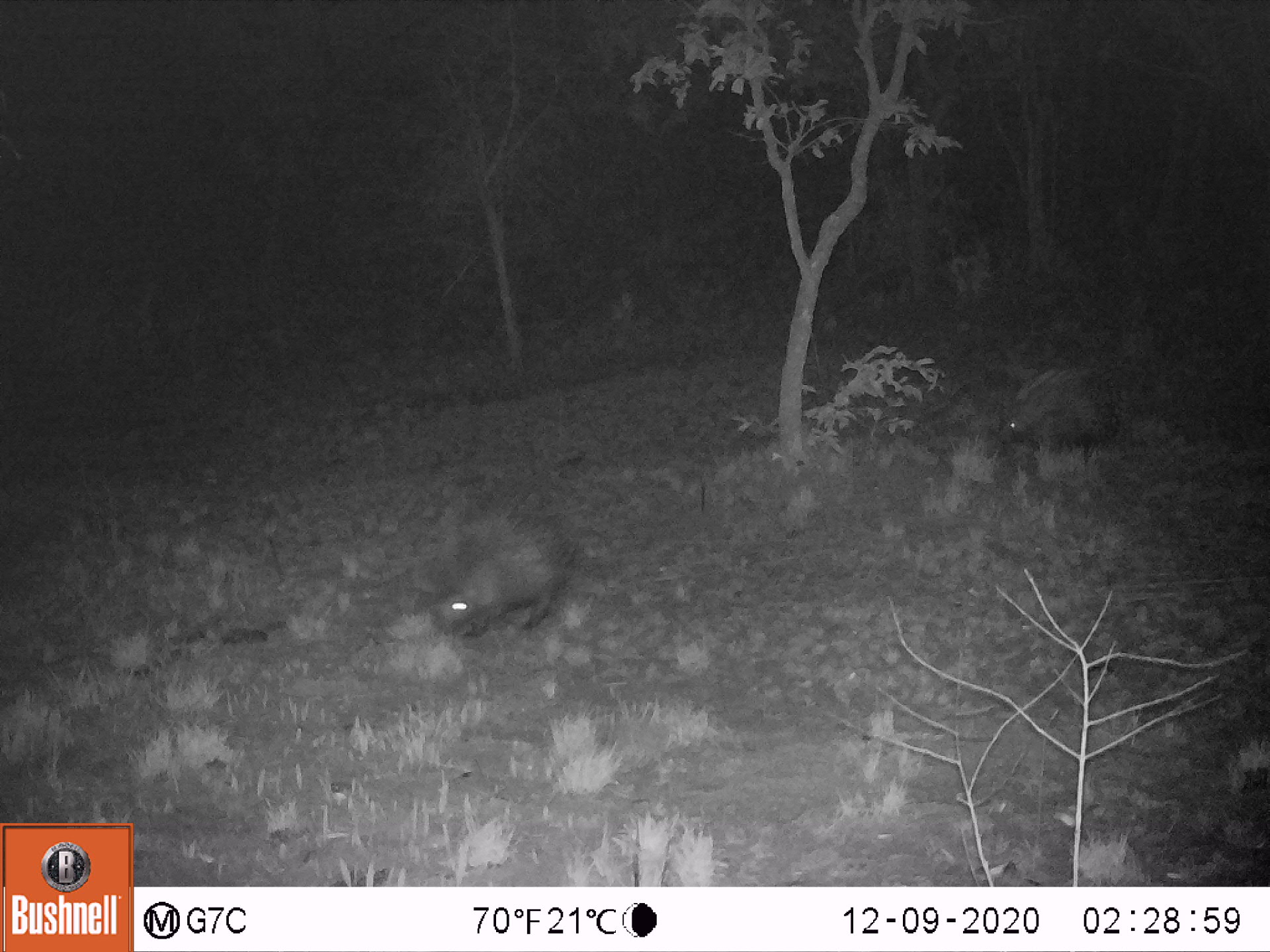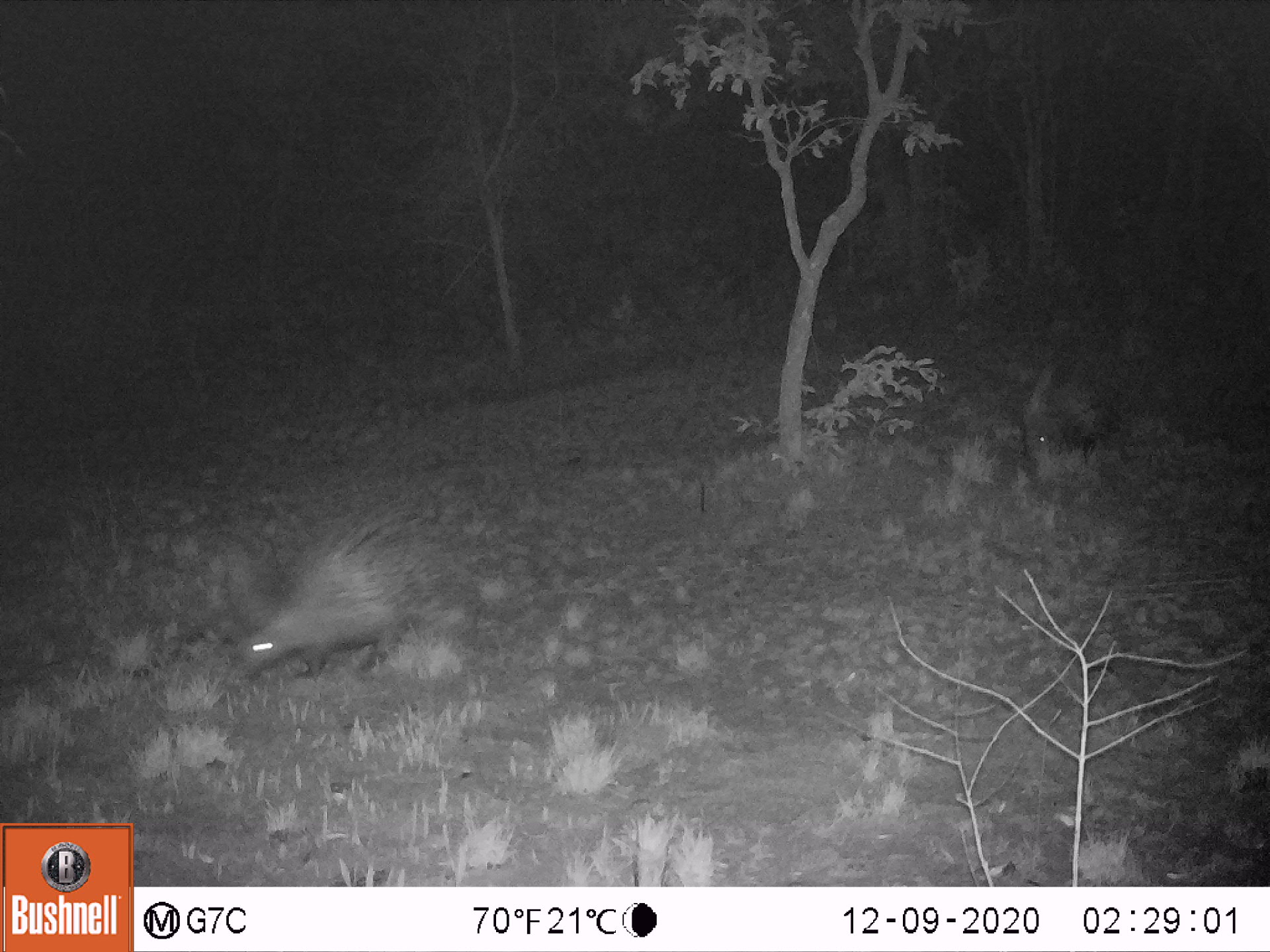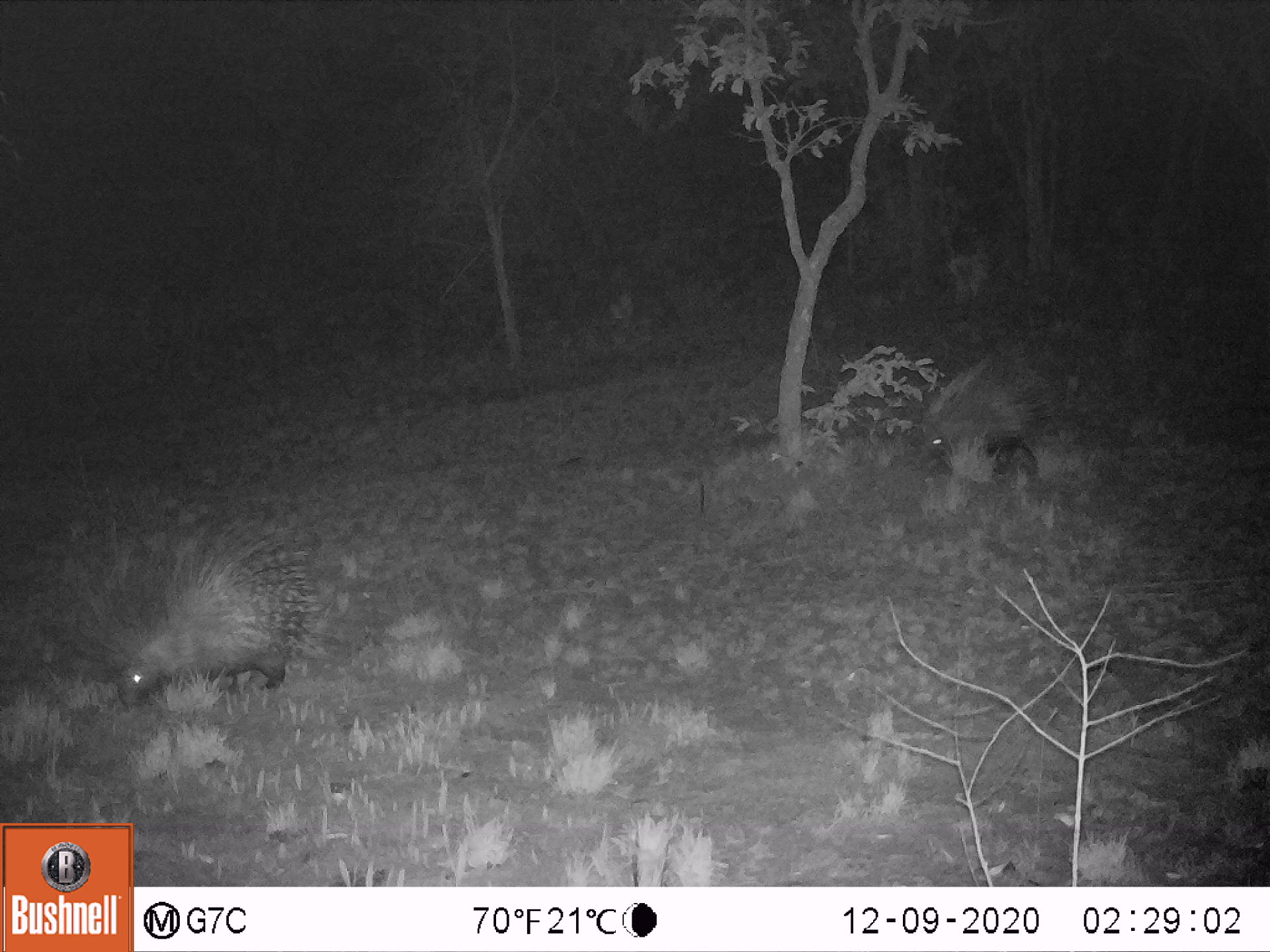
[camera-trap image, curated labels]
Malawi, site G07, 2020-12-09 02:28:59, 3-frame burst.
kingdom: Animalia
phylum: Chordata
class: Mammalia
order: Rodentia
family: Hystricidae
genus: Hystrix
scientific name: Hystrix africaeaustralis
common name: cape porcupine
Cape porcupine (Hystrix africaeaustralis), count 2.